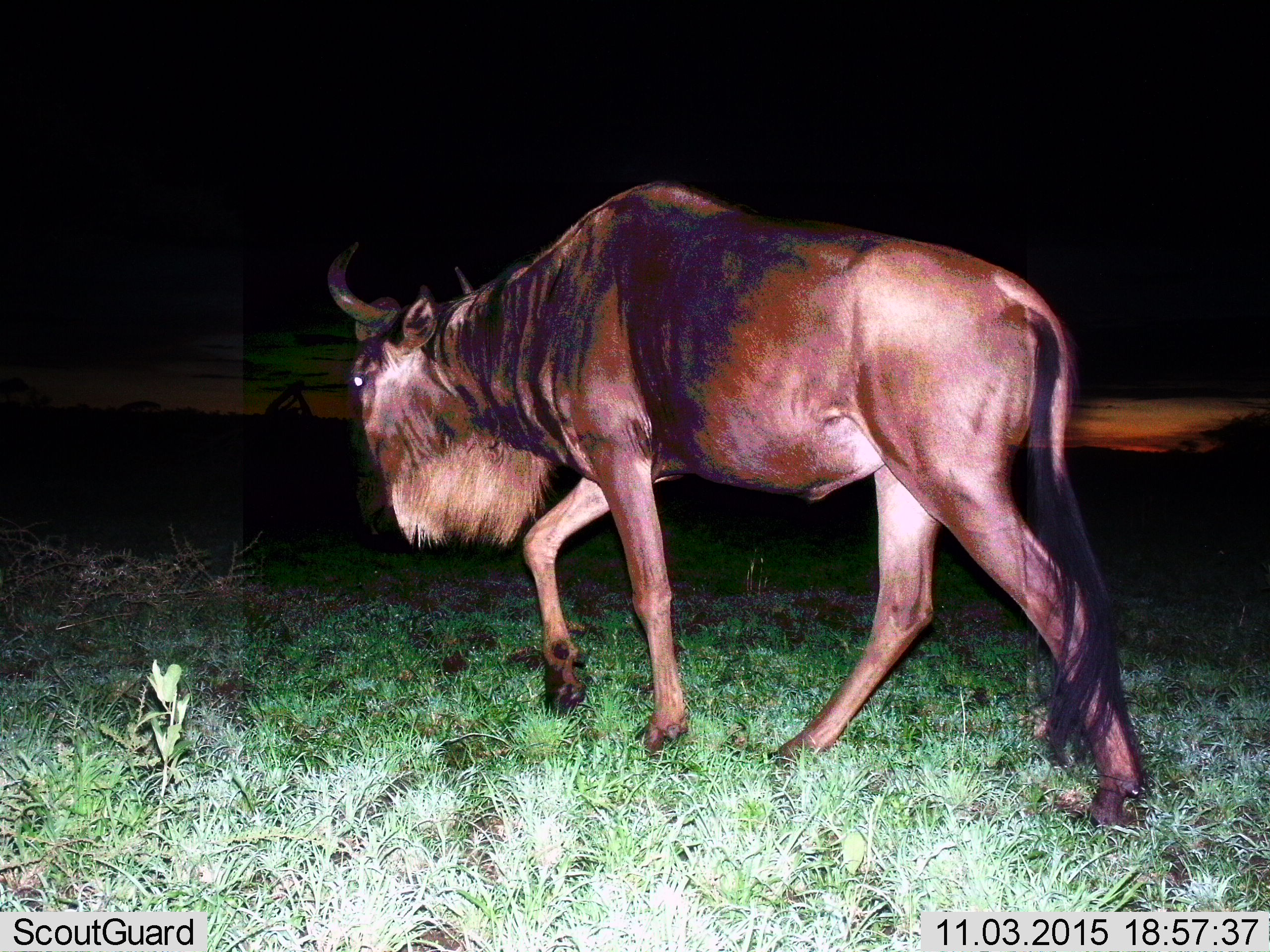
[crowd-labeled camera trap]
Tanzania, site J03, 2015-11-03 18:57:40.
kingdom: Animalia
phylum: Chordata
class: Mammalia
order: Artiodactyla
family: Bovidae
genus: Connochaetes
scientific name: Connochaetes taurinus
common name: blue wildebeest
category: wildebeest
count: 1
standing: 20%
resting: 0%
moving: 90%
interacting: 0%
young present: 0%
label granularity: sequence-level